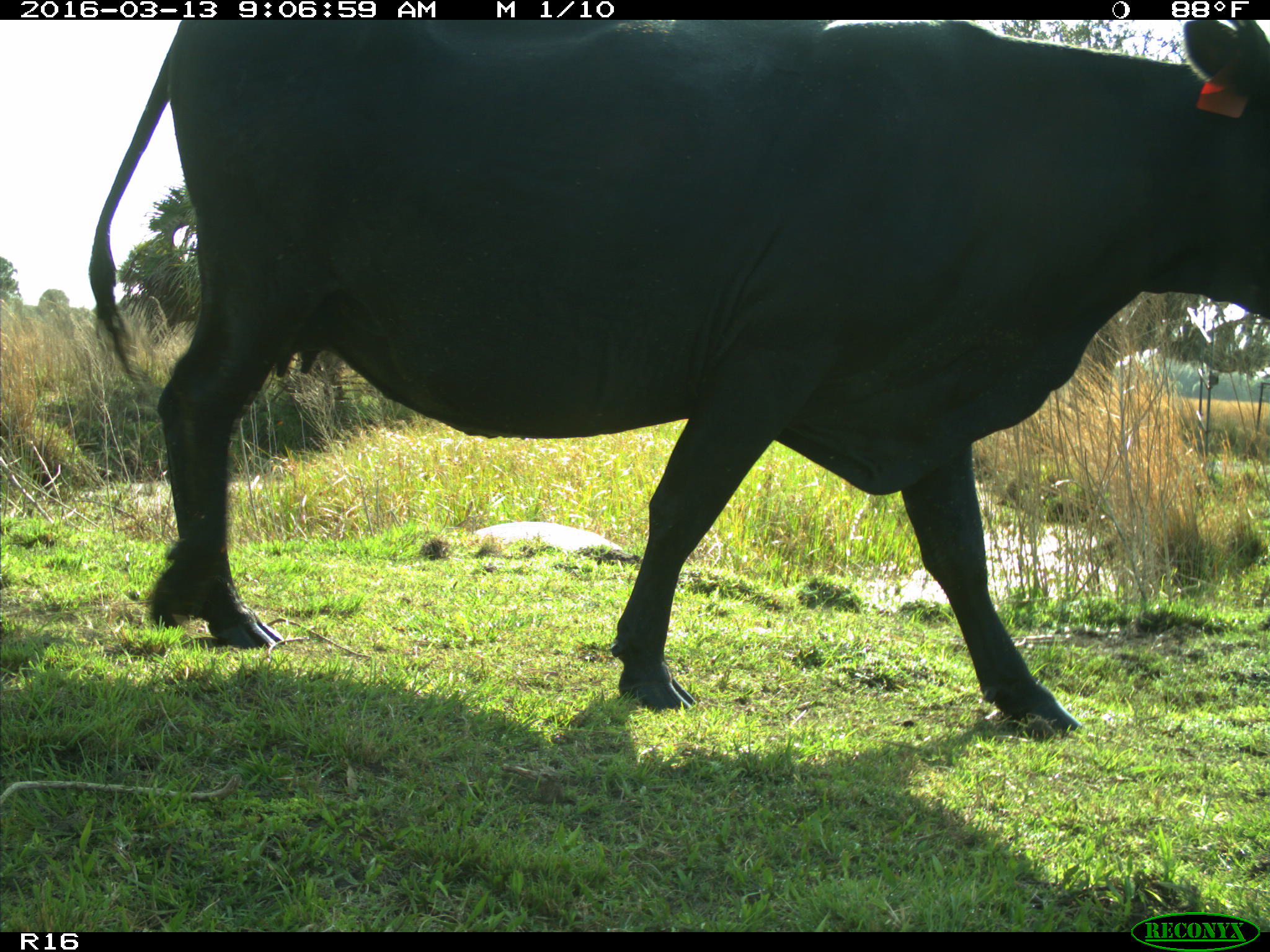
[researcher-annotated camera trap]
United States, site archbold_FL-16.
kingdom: Animalia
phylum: Chordata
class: Mammalia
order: Artiodactyla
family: Bovidae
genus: Bos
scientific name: Bos taurus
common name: domestic cow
Bos taurus (domestic cow).